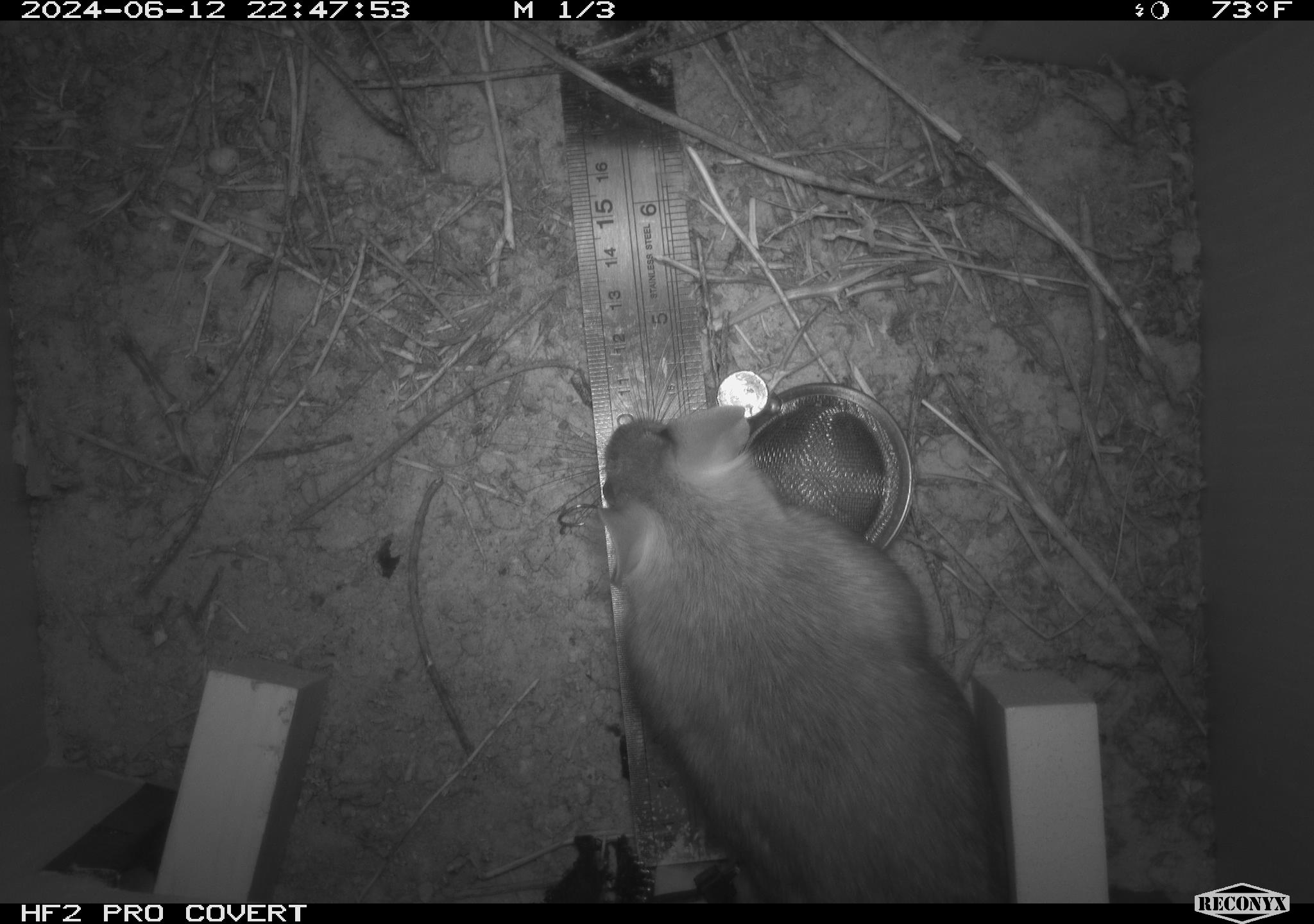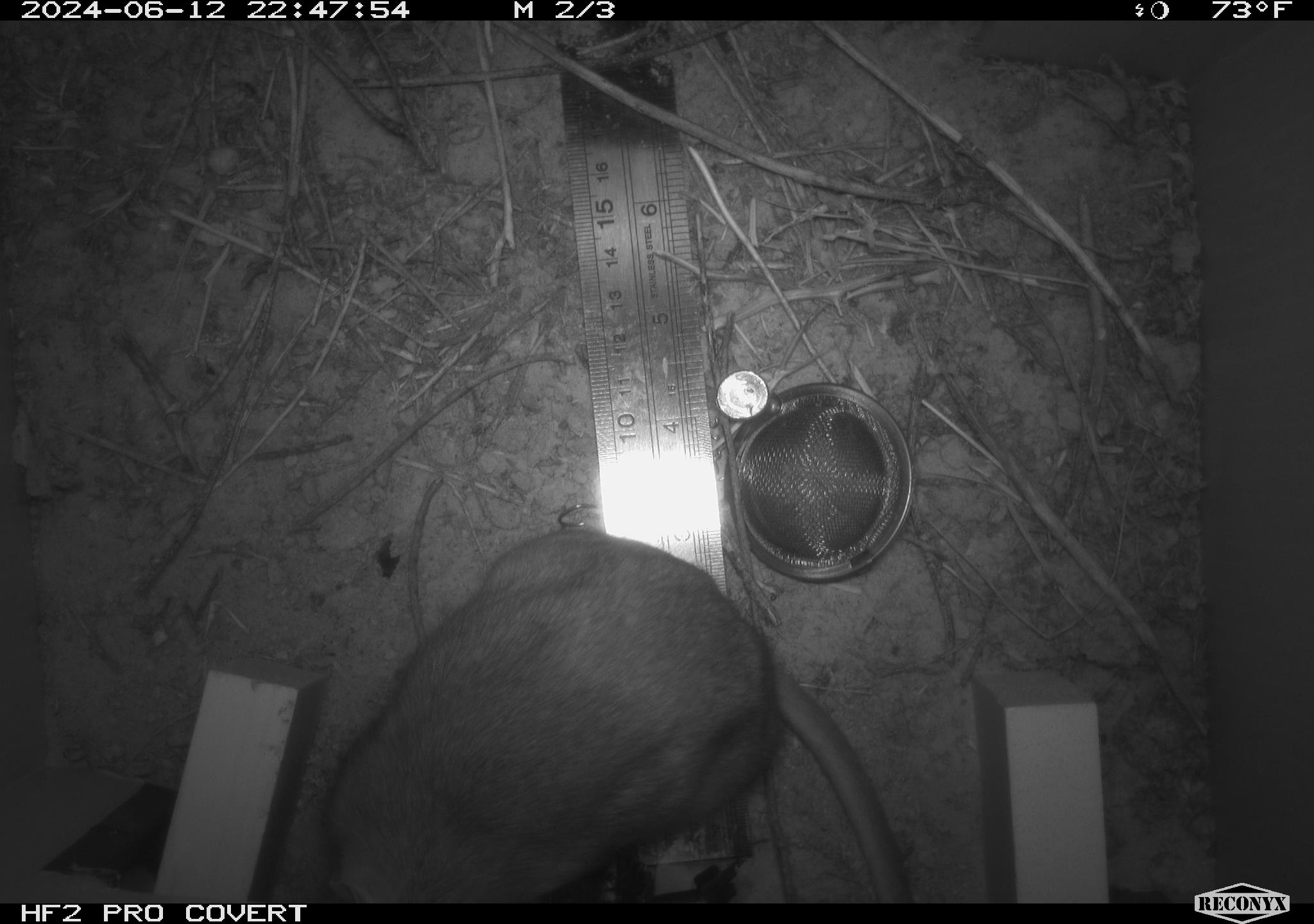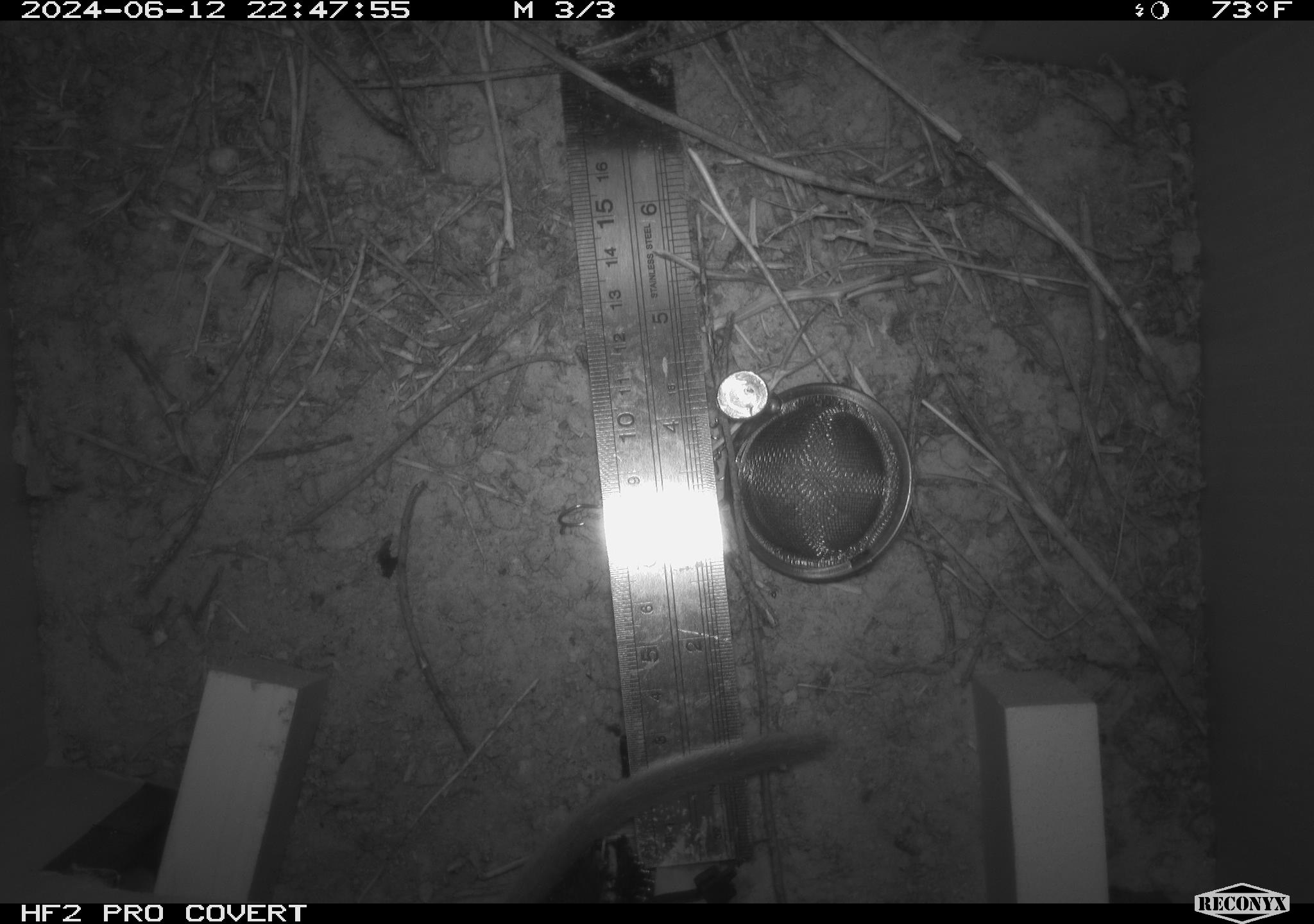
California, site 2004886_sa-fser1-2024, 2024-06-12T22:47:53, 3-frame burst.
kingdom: Animalia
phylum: Chordata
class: Mammalia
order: Rodentia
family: Sciuridae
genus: Neotamias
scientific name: Neotamias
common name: western chipmunks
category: neotamias species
Neotamias species (western chipmunks) (Neotamias).